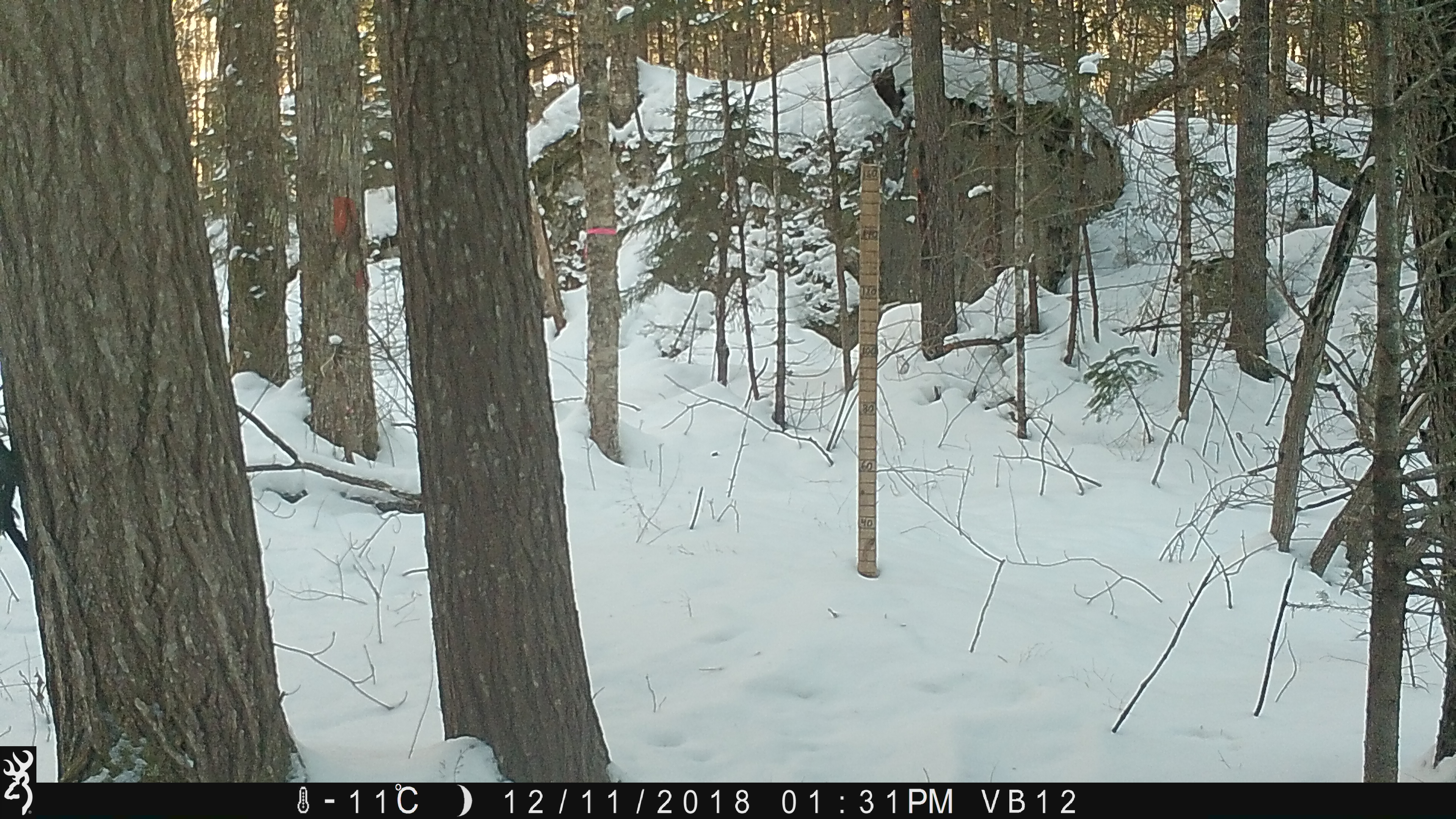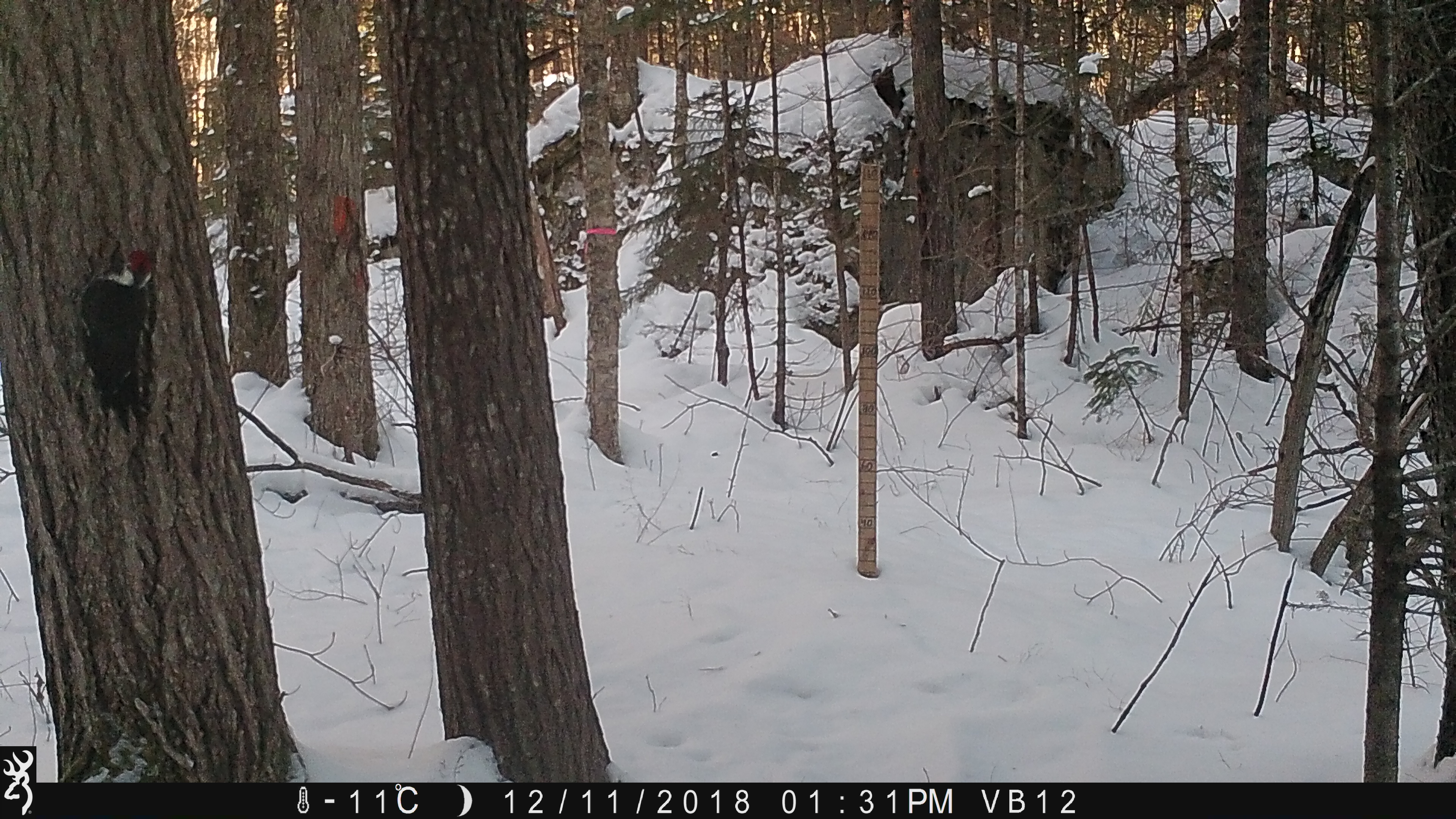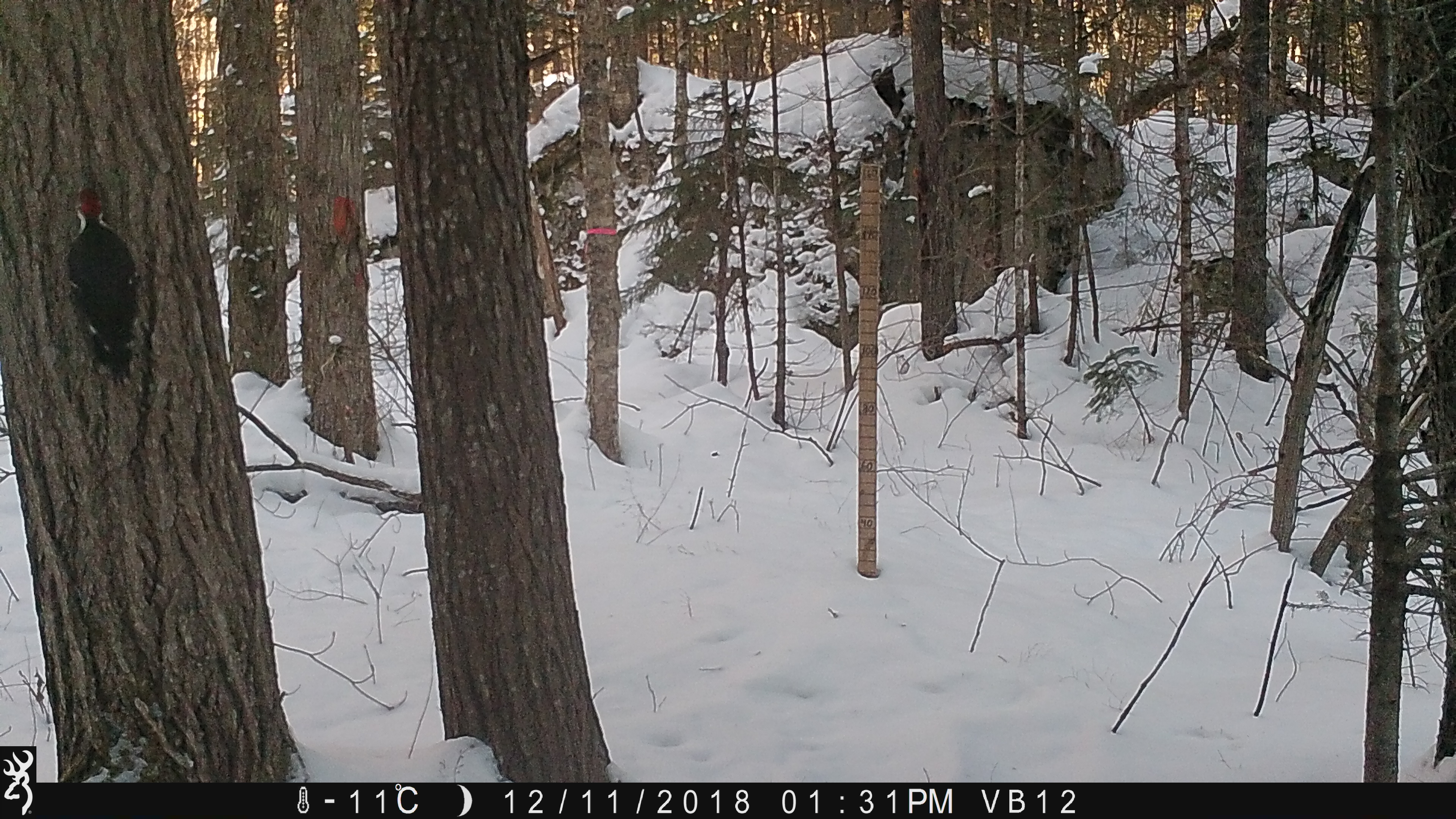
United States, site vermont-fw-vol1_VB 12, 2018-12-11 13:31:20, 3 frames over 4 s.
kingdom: Animalia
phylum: Chordata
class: Aves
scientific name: Aves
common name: bird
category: bird sp.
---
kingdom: Animalia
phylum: Chordata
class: Aves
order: Piciformes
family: Picidae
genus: Dryocopus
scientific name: Dryocopus pileatus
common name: pileated woodpecker